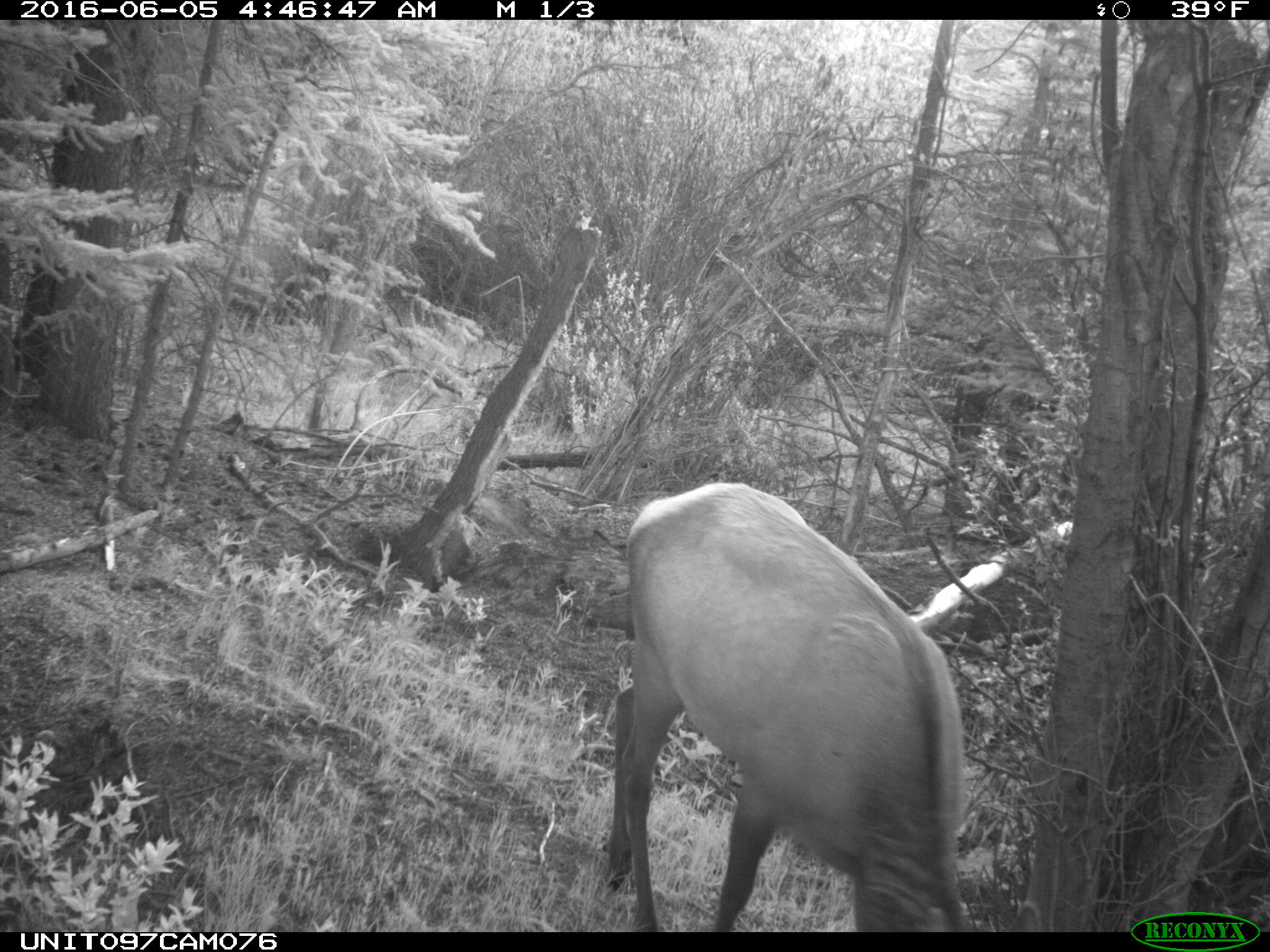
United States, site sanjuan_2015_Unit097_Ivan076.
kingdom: Animalia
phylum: Chordata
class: Mammalia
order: Artiodactyla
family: Cervidae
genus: Cervus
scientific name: Cervus elaphus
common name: red deer